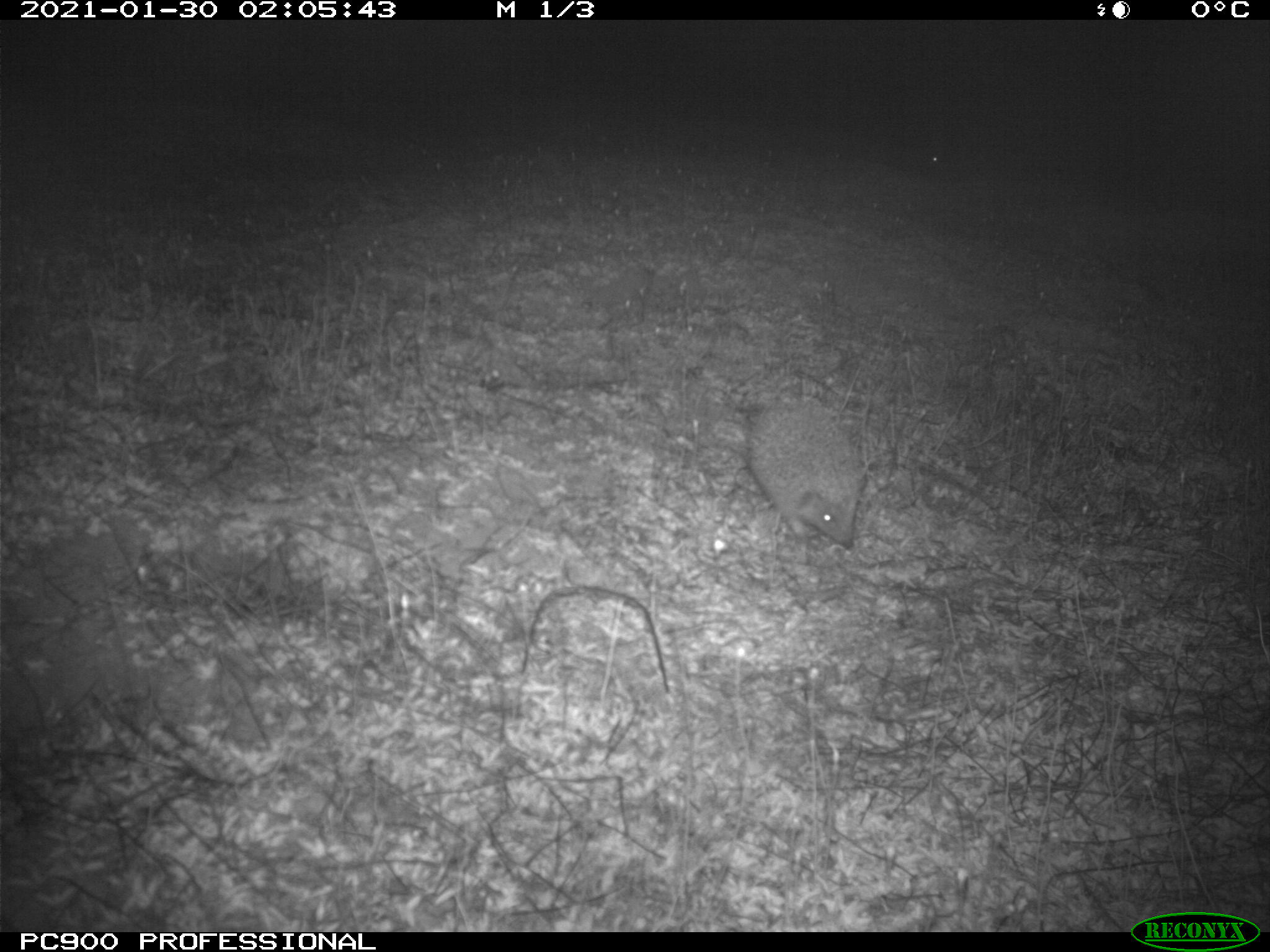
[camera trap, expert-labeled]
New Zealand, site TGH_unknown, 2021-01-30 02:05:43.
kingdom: Animalia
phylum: Chordata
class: Mammalia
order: Eulipotyphla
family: Erinaceidae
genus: Erinaceus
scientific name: Erinaceus europaeus europaeus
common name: european hedgehog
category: hedgehog